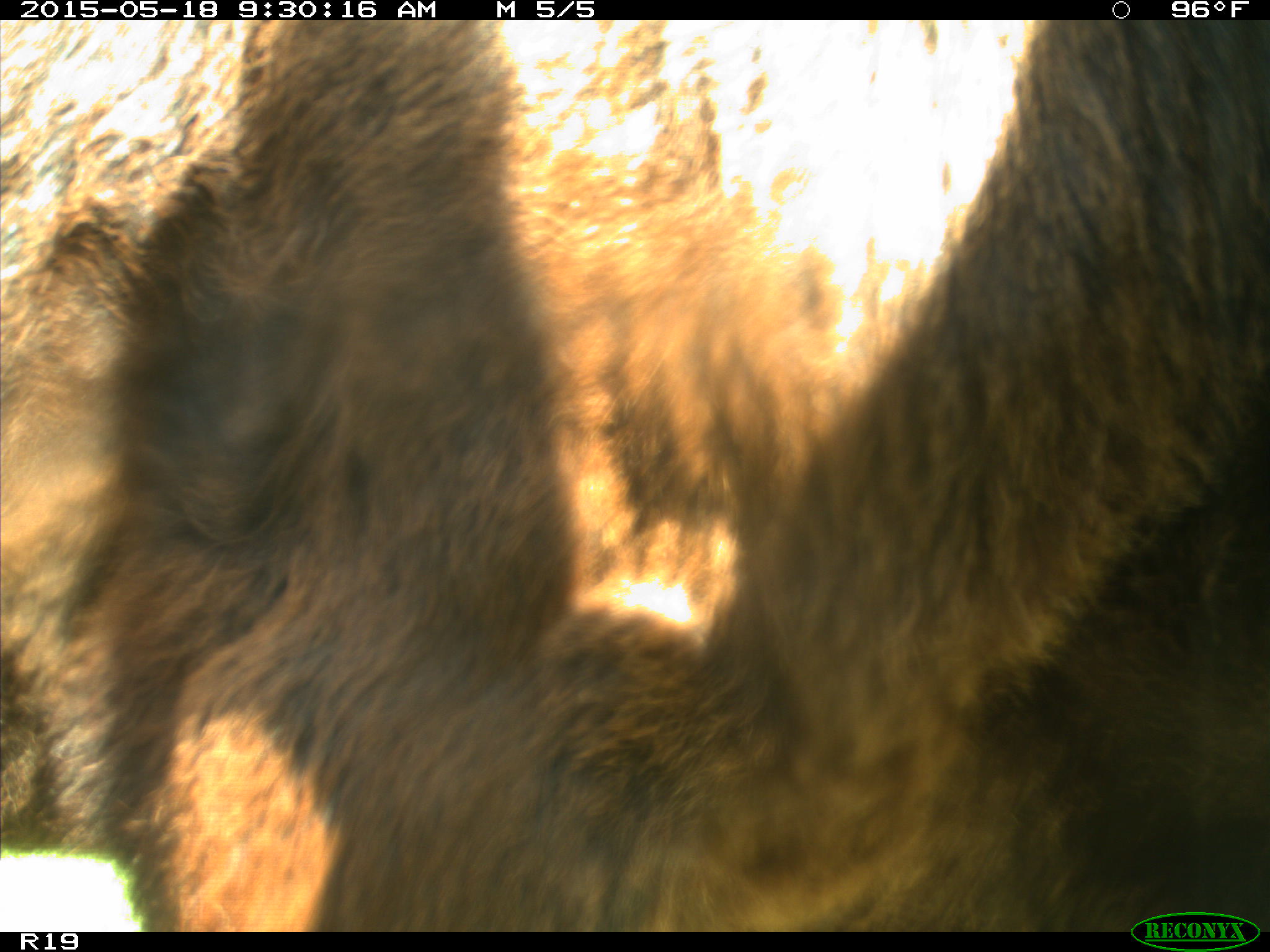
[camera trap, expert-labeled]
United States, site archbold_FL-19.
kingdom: Animalia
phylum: Chordata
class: Mammalia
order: Artiodactyla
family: Bovidae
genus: Bos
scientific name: Bos taurus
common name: domestic cow